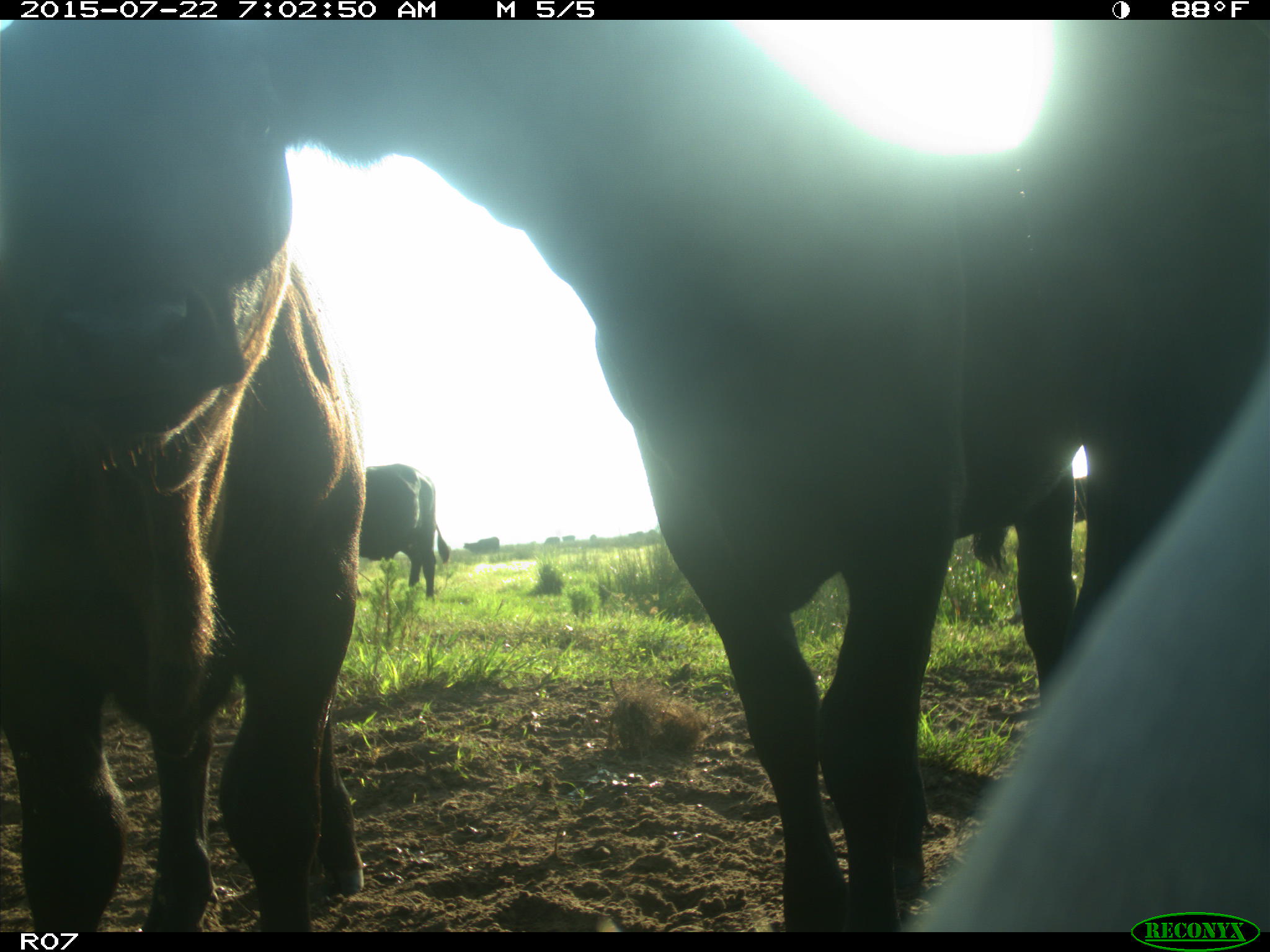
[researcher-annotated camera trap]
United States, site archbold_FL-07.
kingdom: Animalia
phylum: Chordata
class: Mammalia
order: Artiodactyla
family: Suidae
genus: Sus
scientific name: Sus scrofa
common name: wild boar